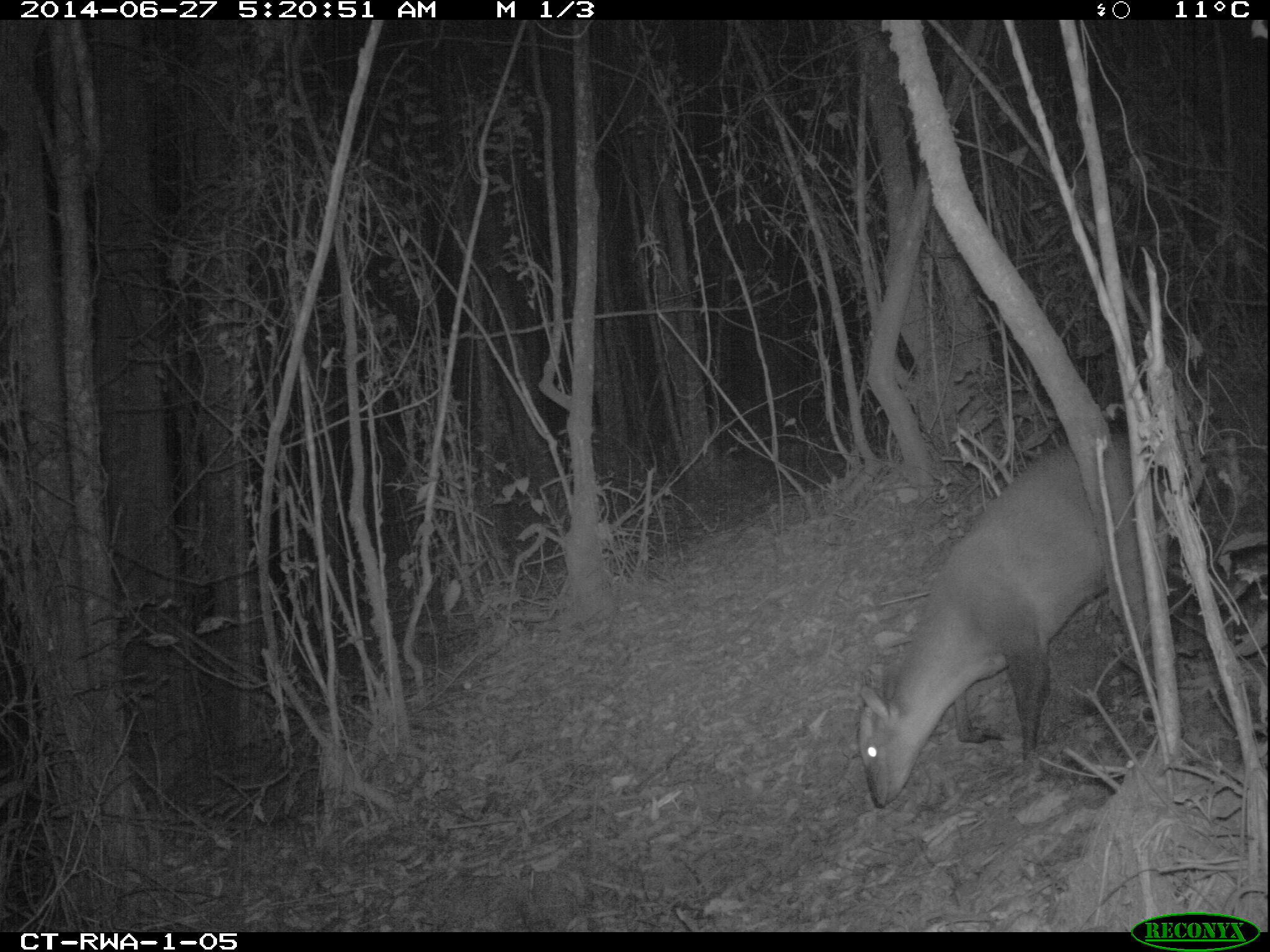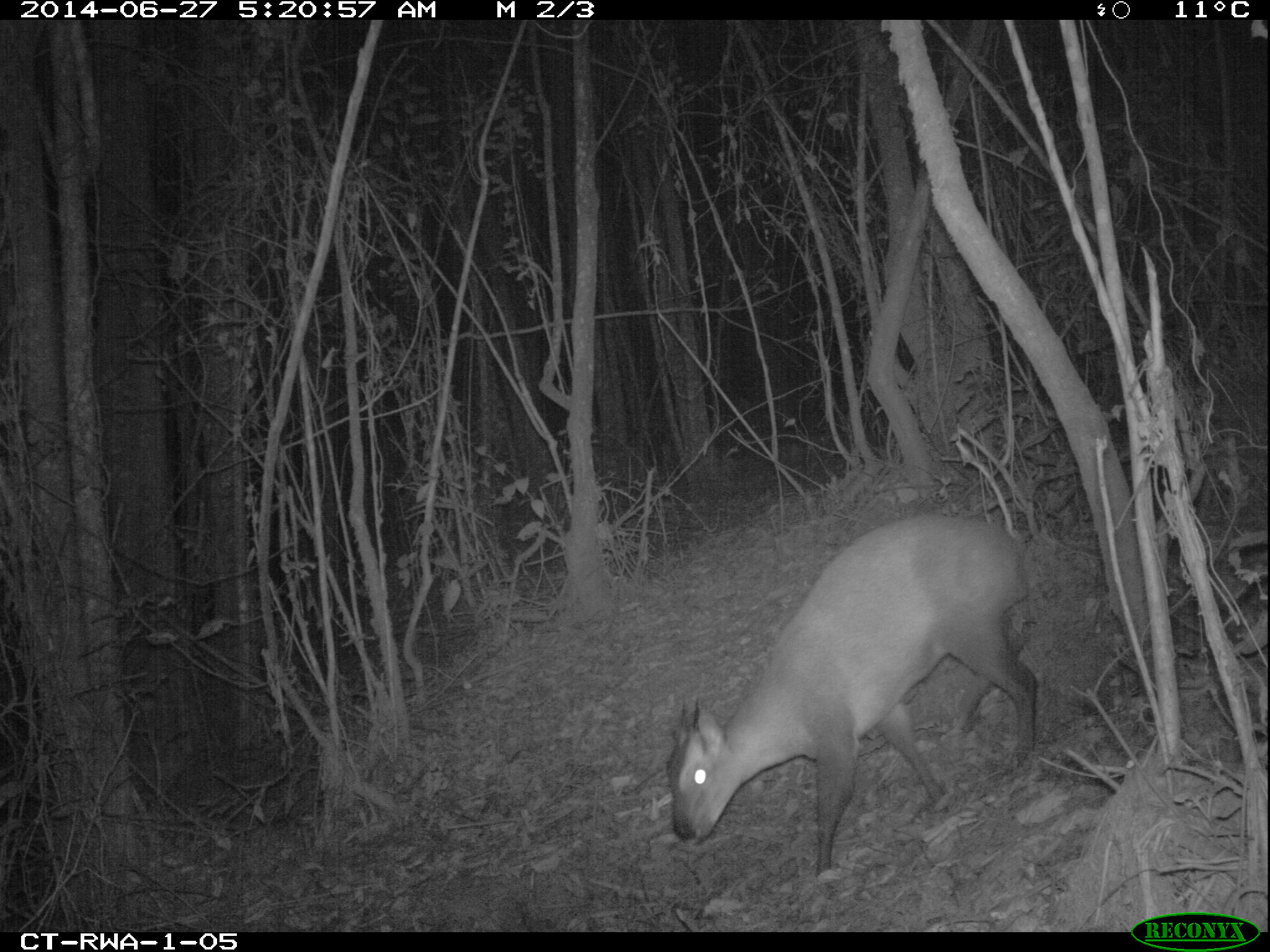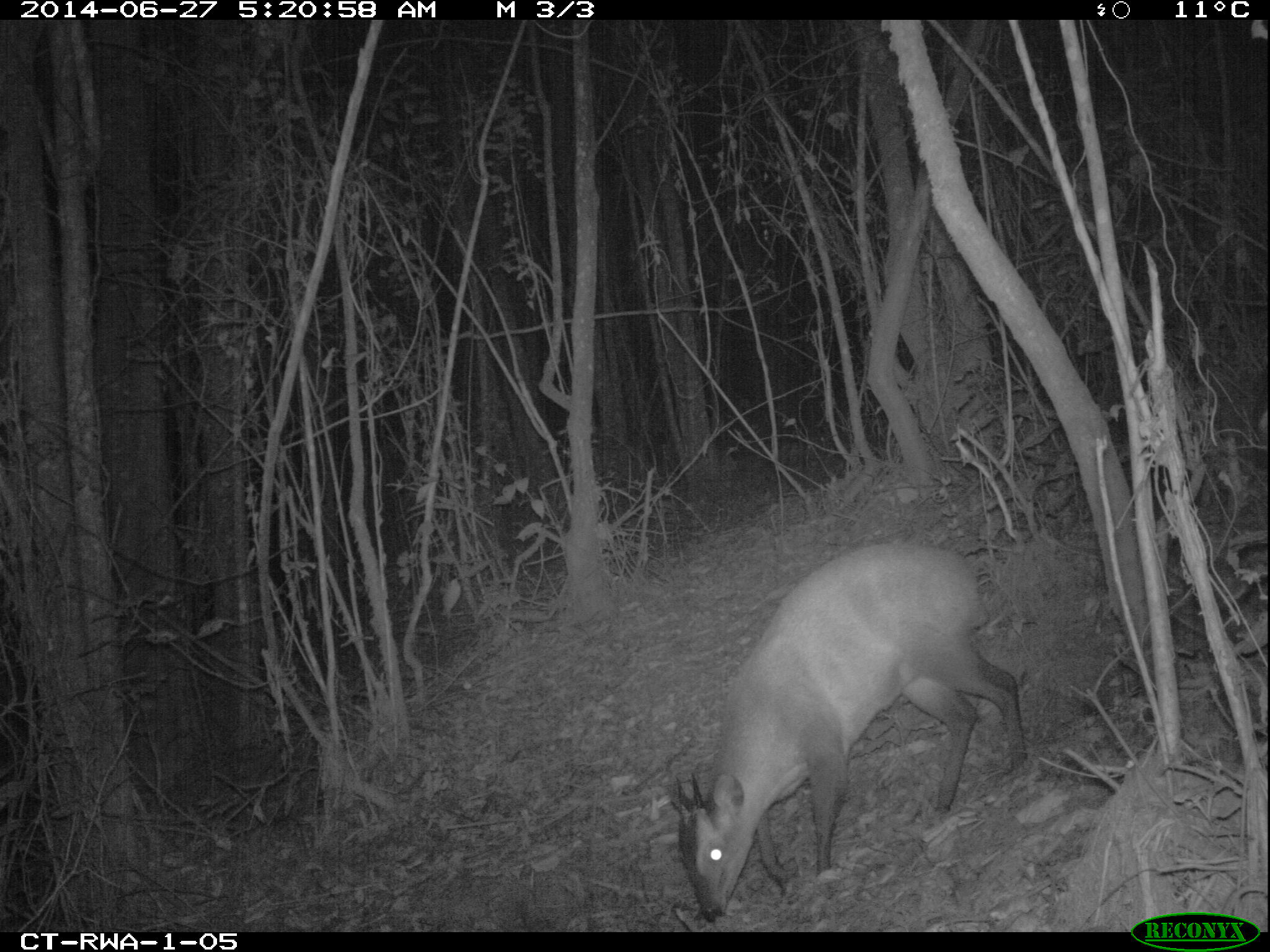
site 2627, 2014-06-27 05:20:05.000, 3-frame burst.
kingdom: Animalia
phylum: Chordata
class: Mammalia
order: Artiodactyla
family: Bovidae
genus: Cephalophus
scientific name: Cephalophus nigrifrons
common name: black-fronted duiker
Cephalophus nigrifrons (black-fronted duiker), count 2.